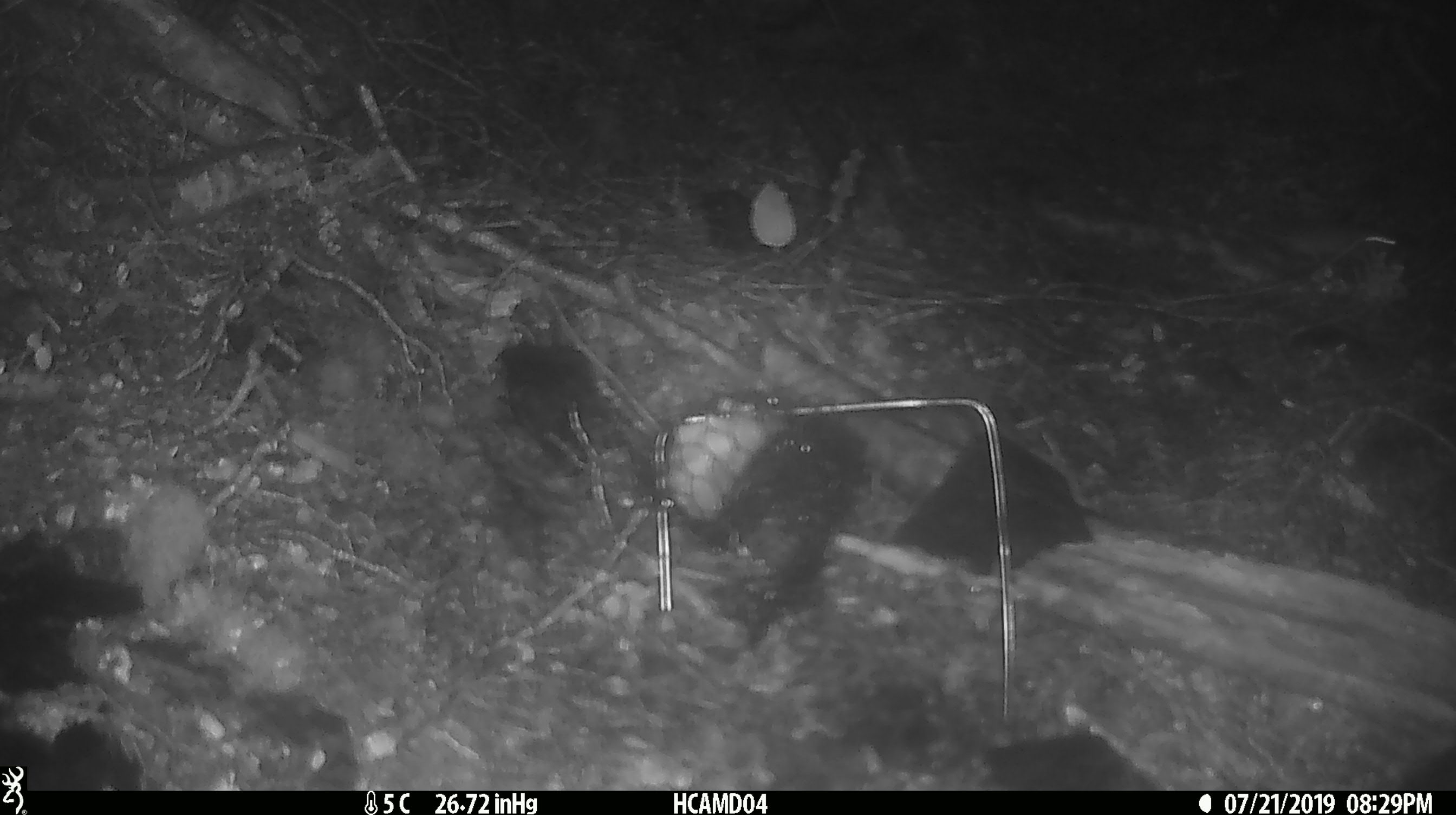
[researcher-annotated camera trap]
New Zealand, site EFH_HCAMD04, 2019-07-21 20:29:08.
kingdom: Animalia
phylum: Chordata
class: Mammalia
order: Rodentia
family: Muridae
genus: Mus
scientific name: Mus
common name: mouse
Mouse (Mus).